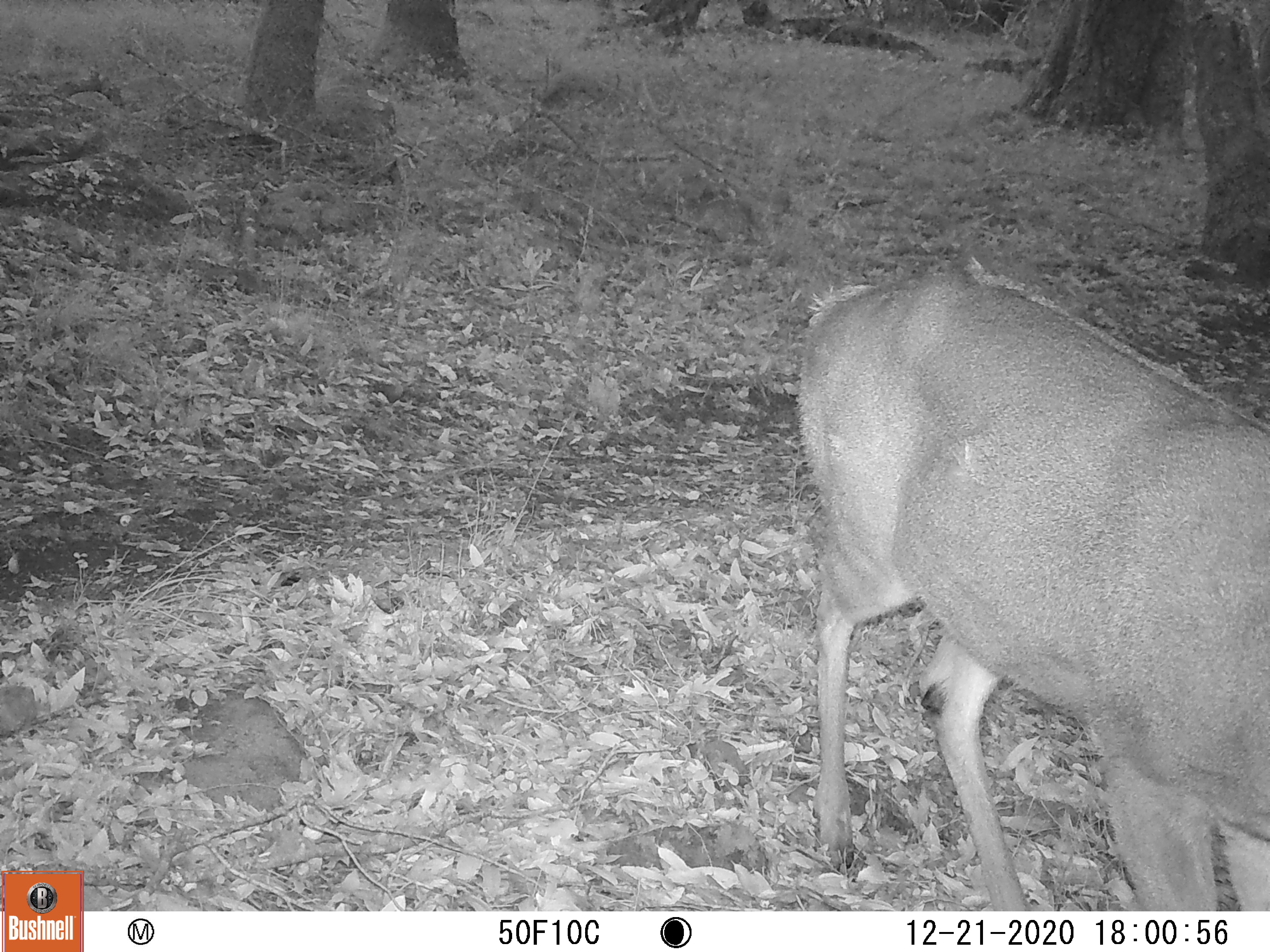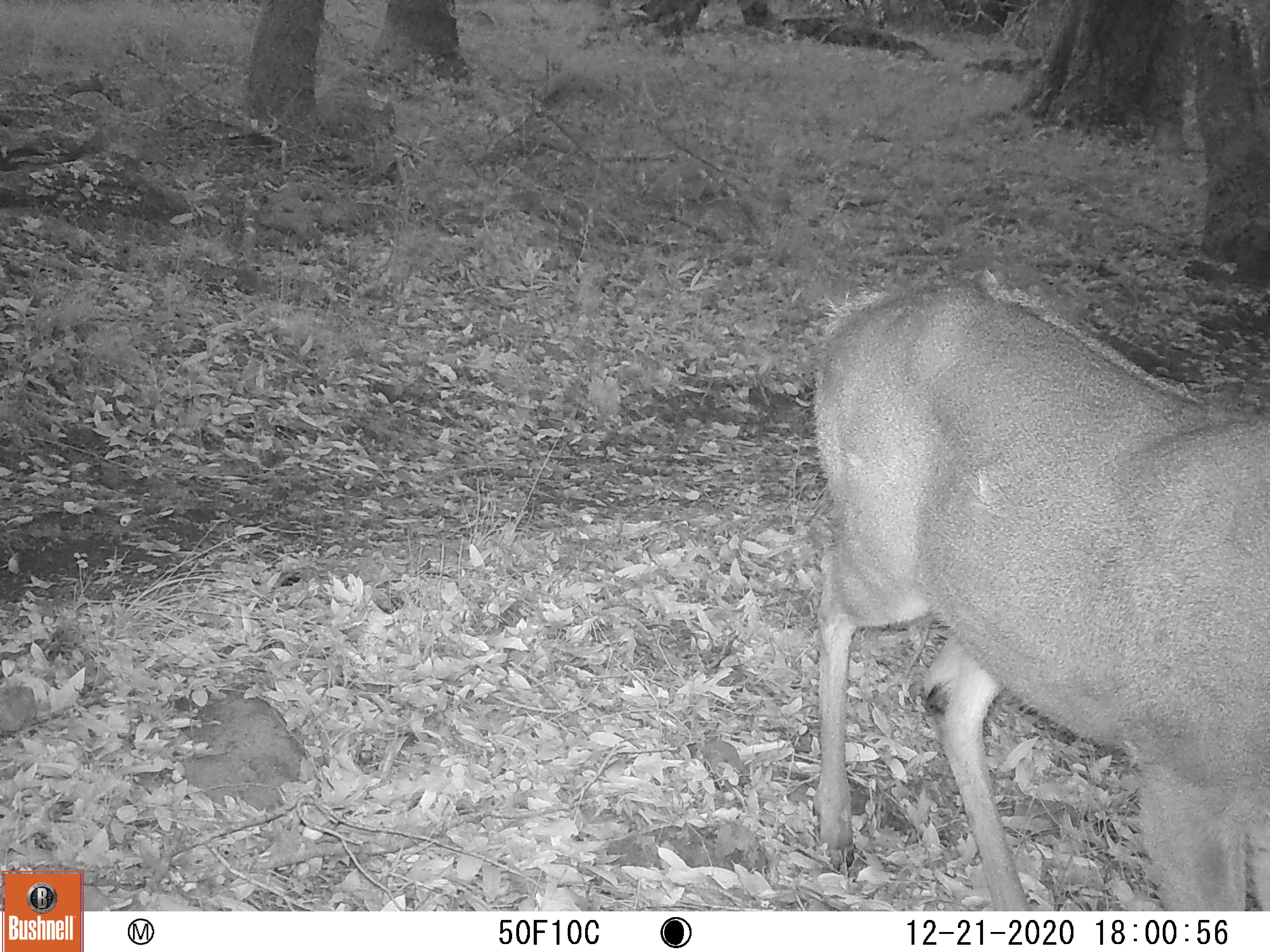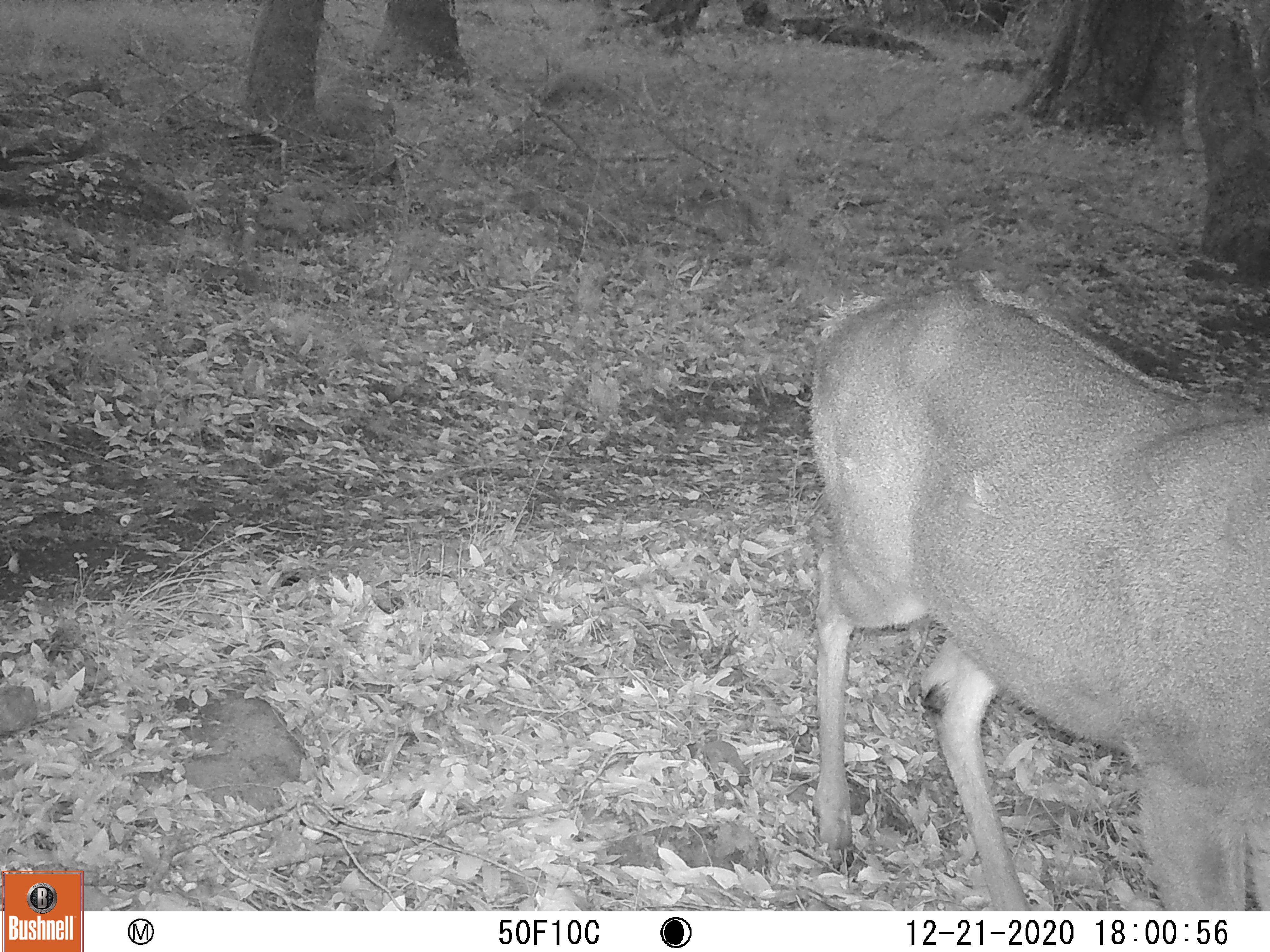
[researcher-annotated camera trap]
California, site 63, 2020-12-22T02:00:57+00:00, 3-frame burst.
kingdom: Animalia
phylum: Chordata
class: Mammalia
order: Artiodactyla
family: Cervidae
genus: Odocoileus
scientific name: Odocoileus hemionus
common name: mule deer